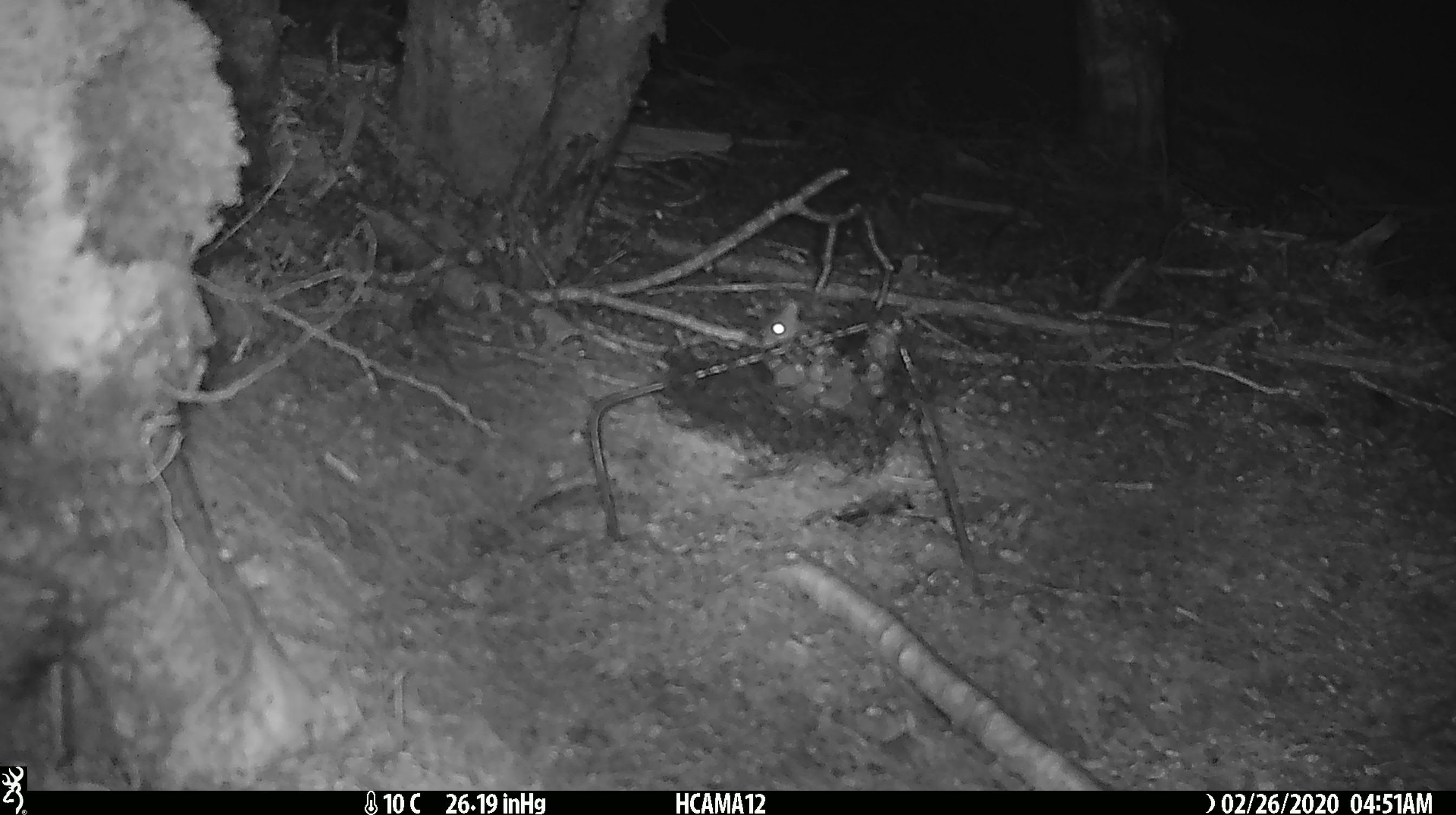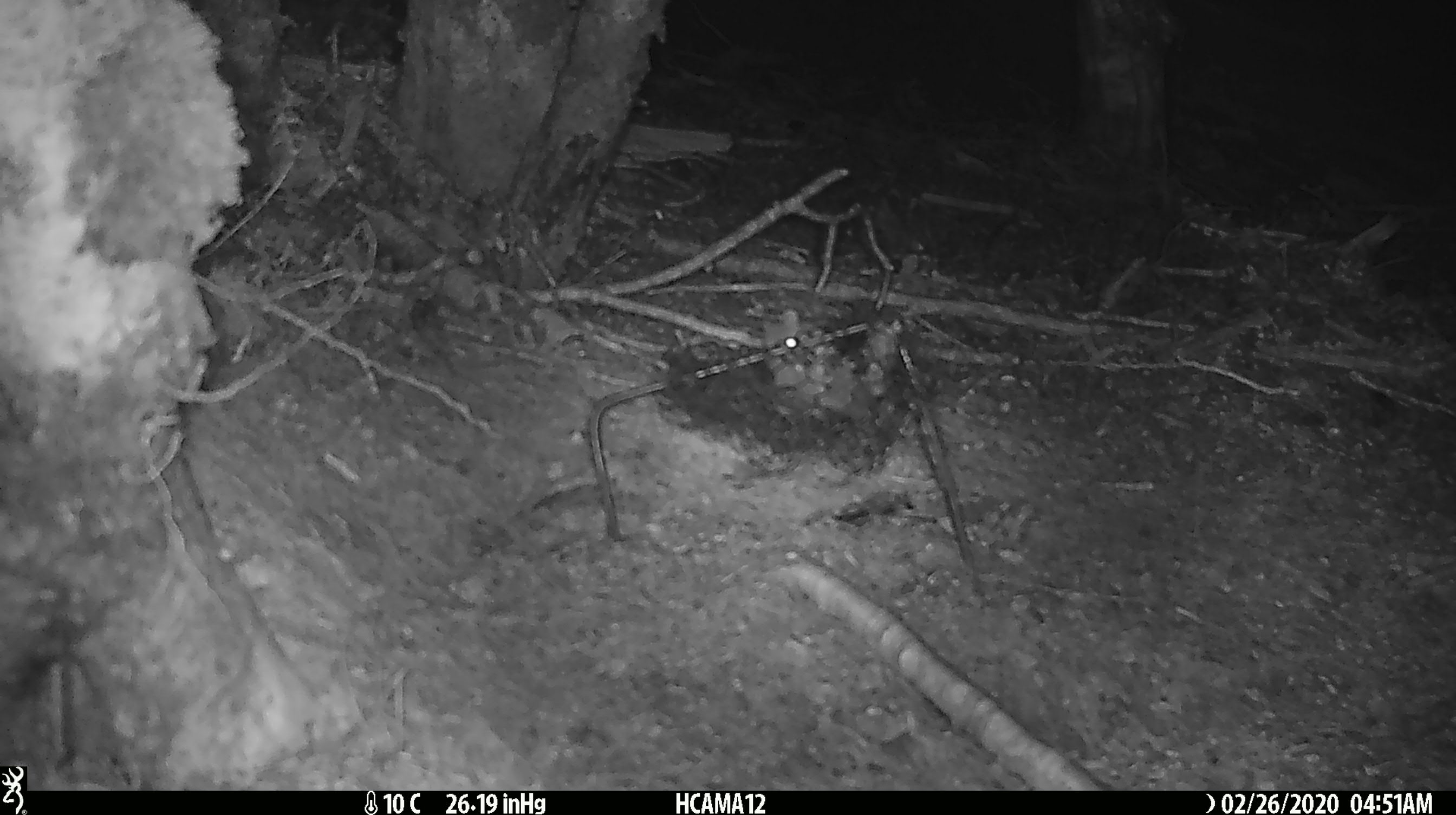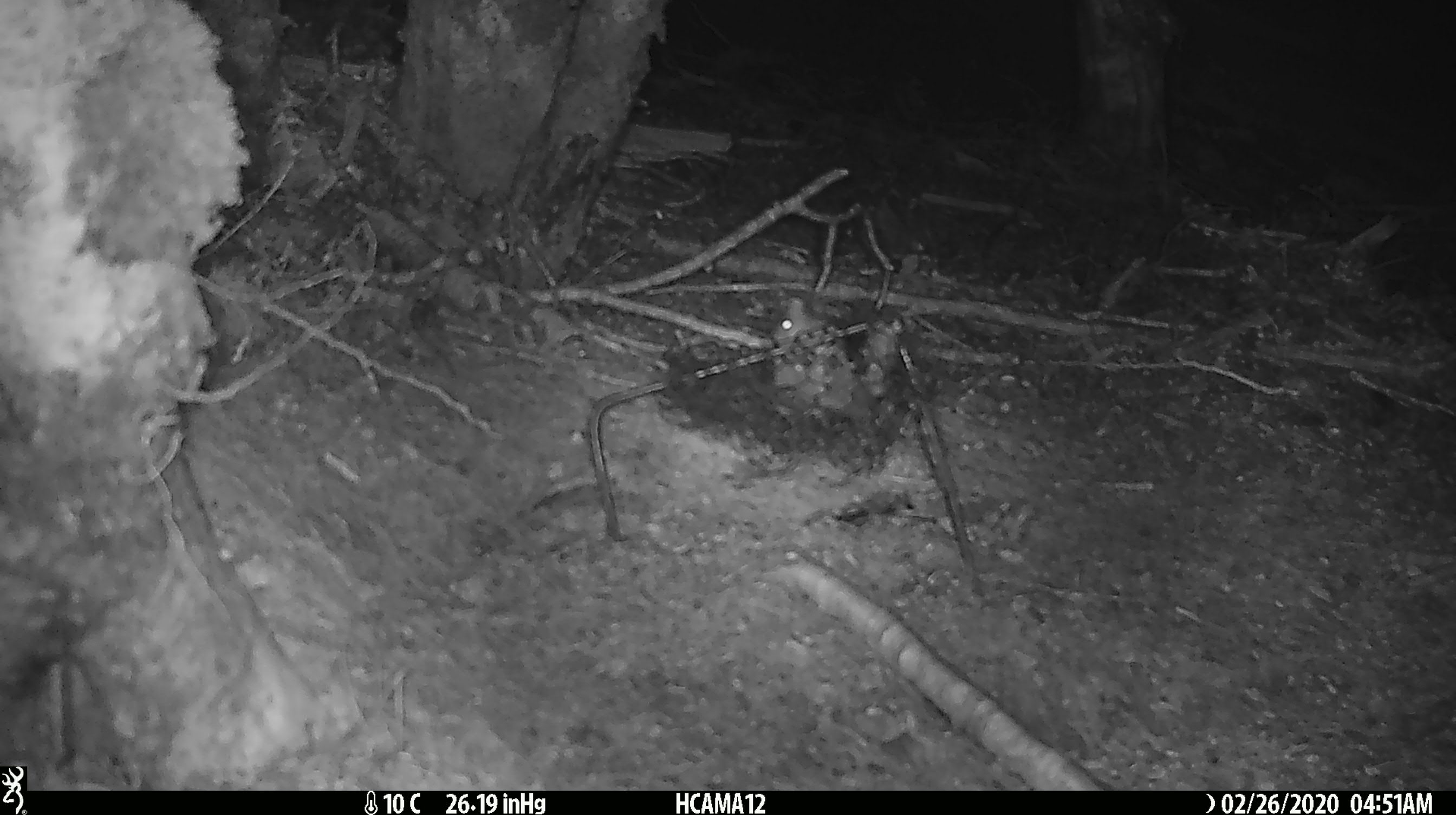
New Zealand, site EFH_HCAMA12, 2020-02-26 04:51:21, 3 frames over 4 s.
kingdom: Animalia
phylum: Chordata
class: Mammalia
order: Rodentia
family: Muridae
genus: Mus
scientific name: Mus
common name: mouse